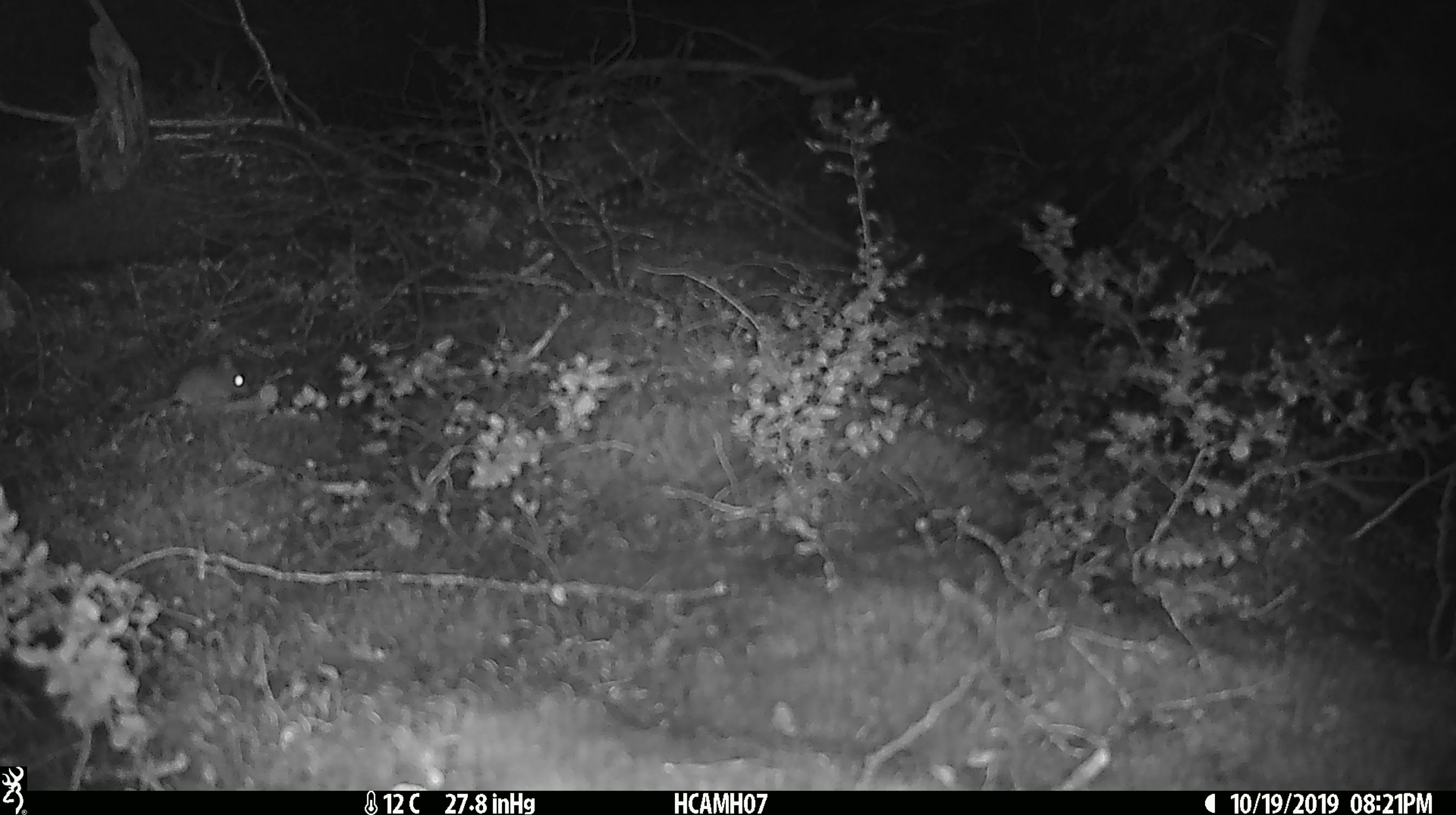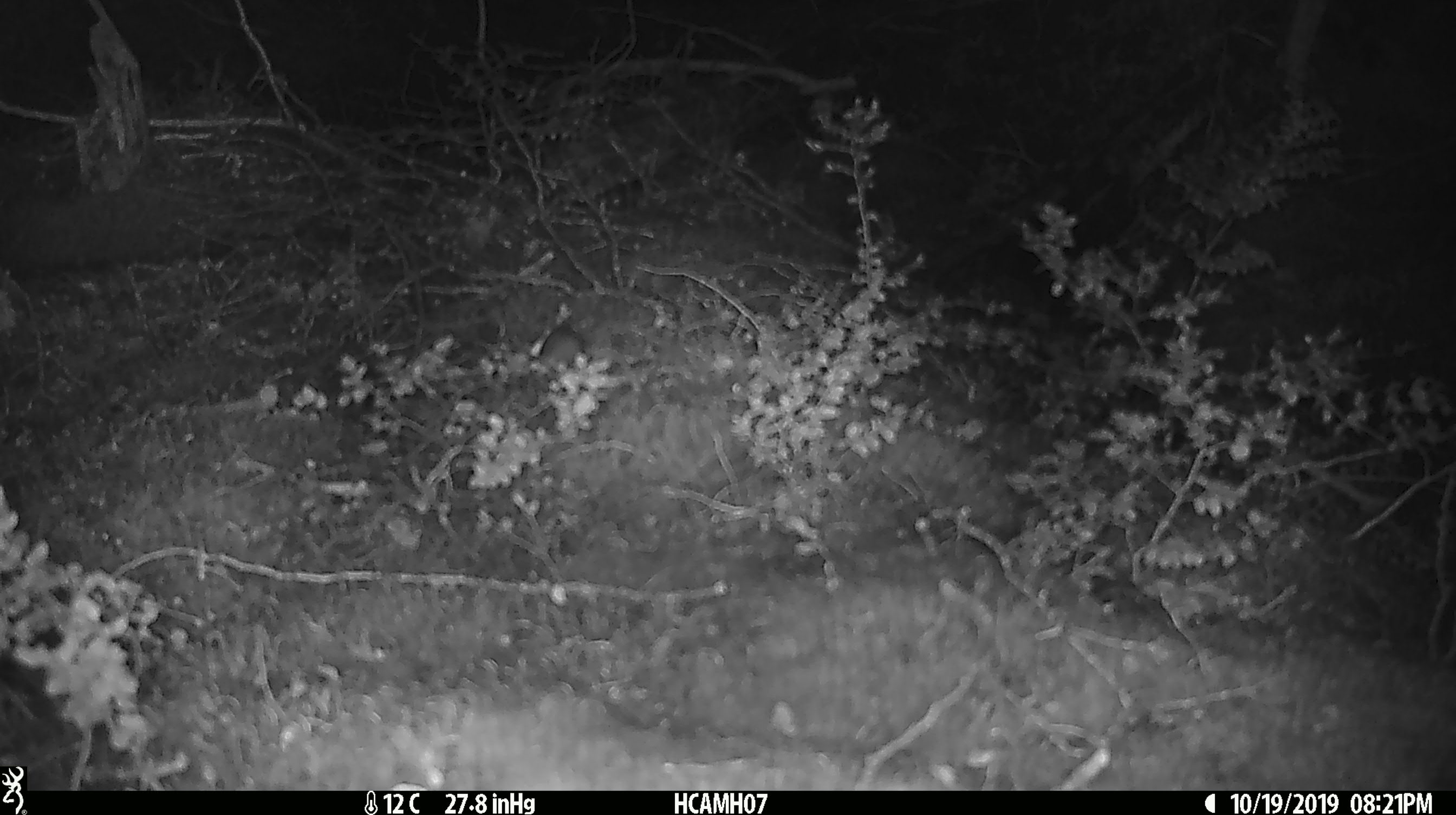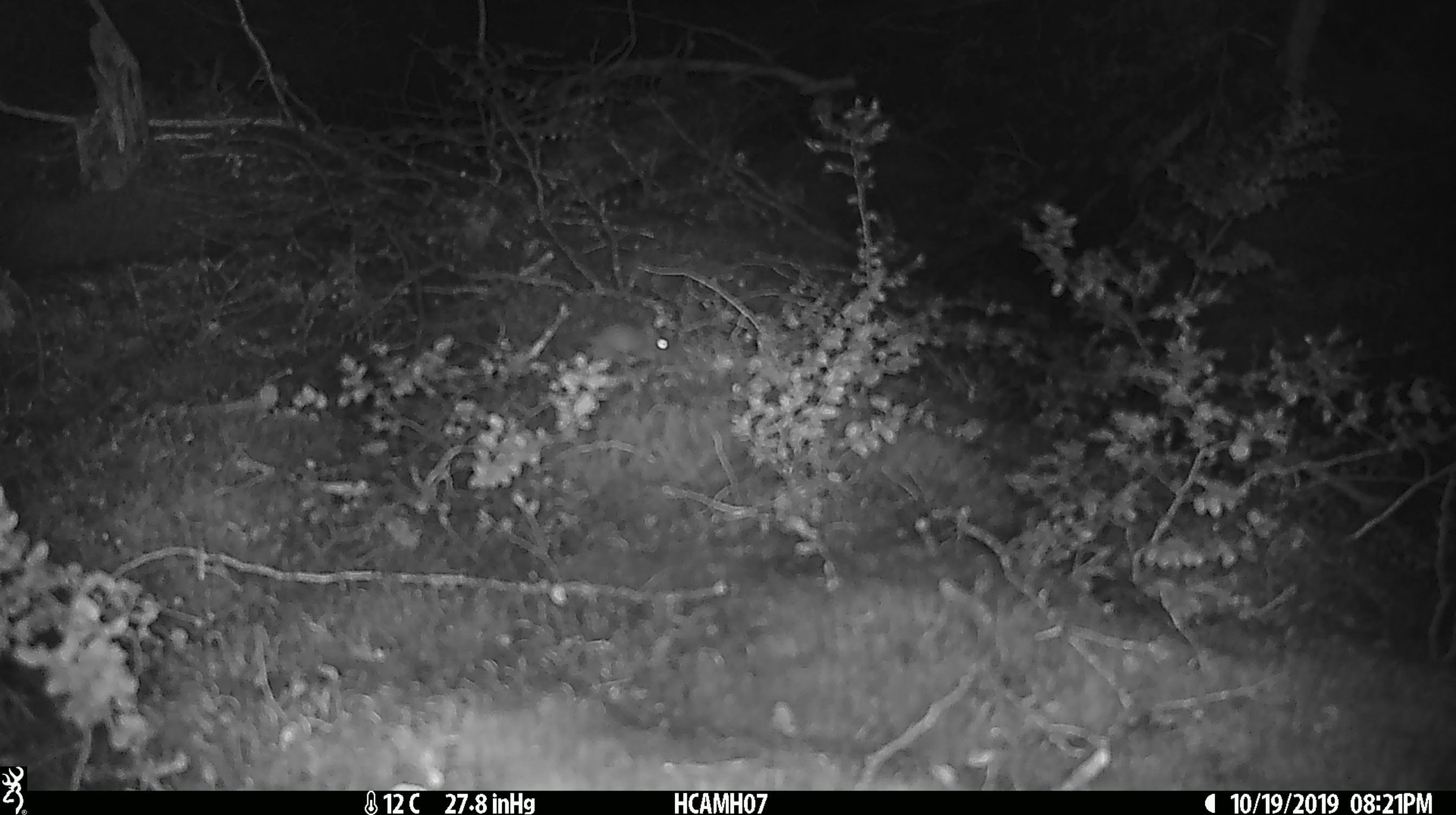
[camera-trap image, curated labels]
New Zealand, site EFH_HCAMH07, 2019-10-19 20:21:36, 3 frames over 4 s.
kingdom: Animalia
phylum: Chordata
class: Mammalia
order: Rodentia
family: Muridae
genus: Mus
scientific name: Mus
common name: mouse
Mouse (Mus).